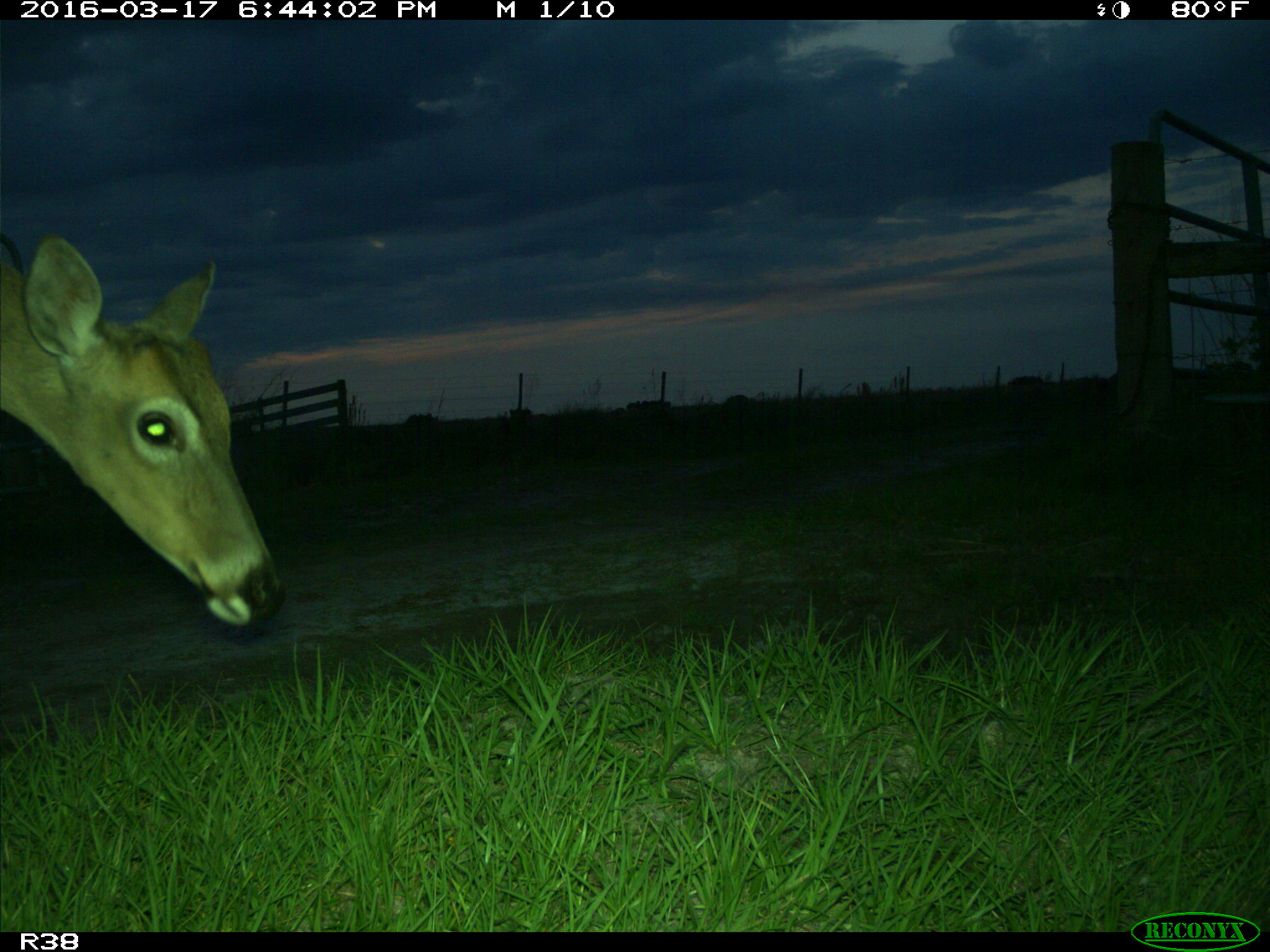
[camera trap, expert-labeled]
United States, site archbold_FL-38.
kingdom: Animalia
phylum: Chordata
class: Mammalia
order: Artiodactyla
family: Cervidae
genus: Odocoileus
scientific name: Odocoileus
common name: deer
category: unidentified deer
Unidentified deer (deer) (Odocoileus).